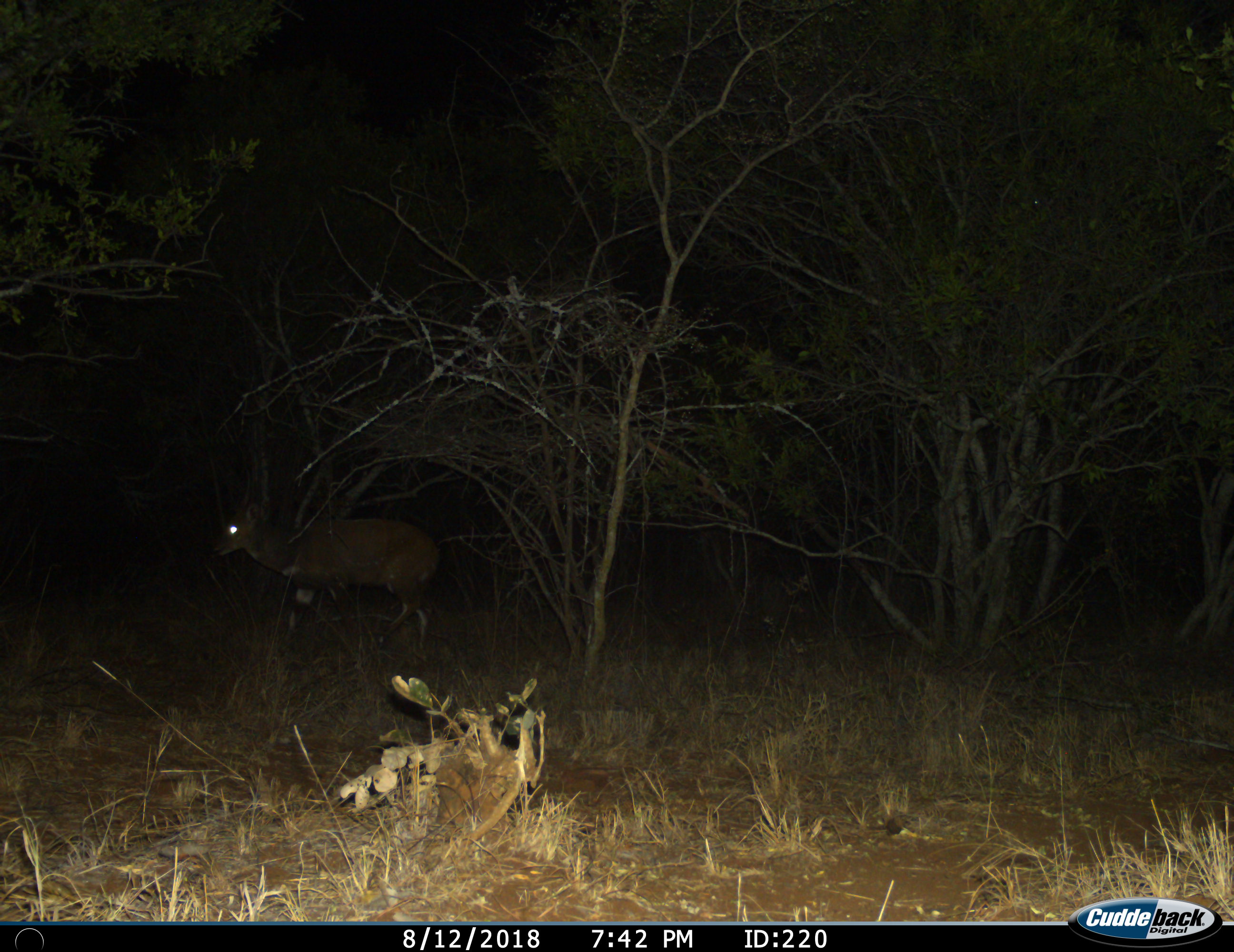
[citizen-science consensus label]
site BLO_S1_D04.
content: unidentified animal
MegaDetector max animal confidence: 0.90